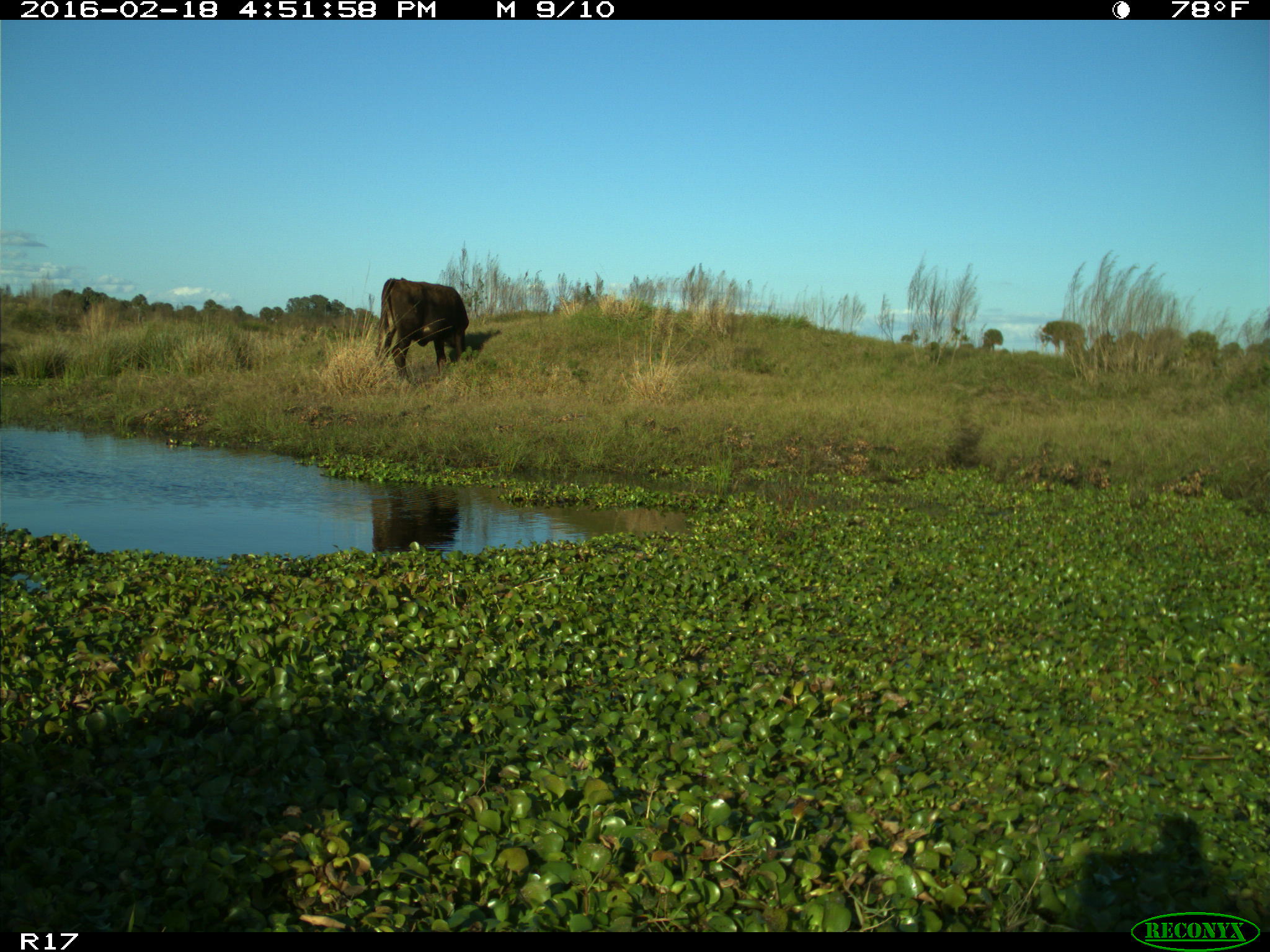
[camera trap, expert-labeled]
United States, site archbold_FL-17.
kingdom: Animalia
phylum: Chordata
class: Mammalia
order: Artiodactyla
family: Bovidae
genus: Bos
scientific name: Bos taurus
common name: domestic cow